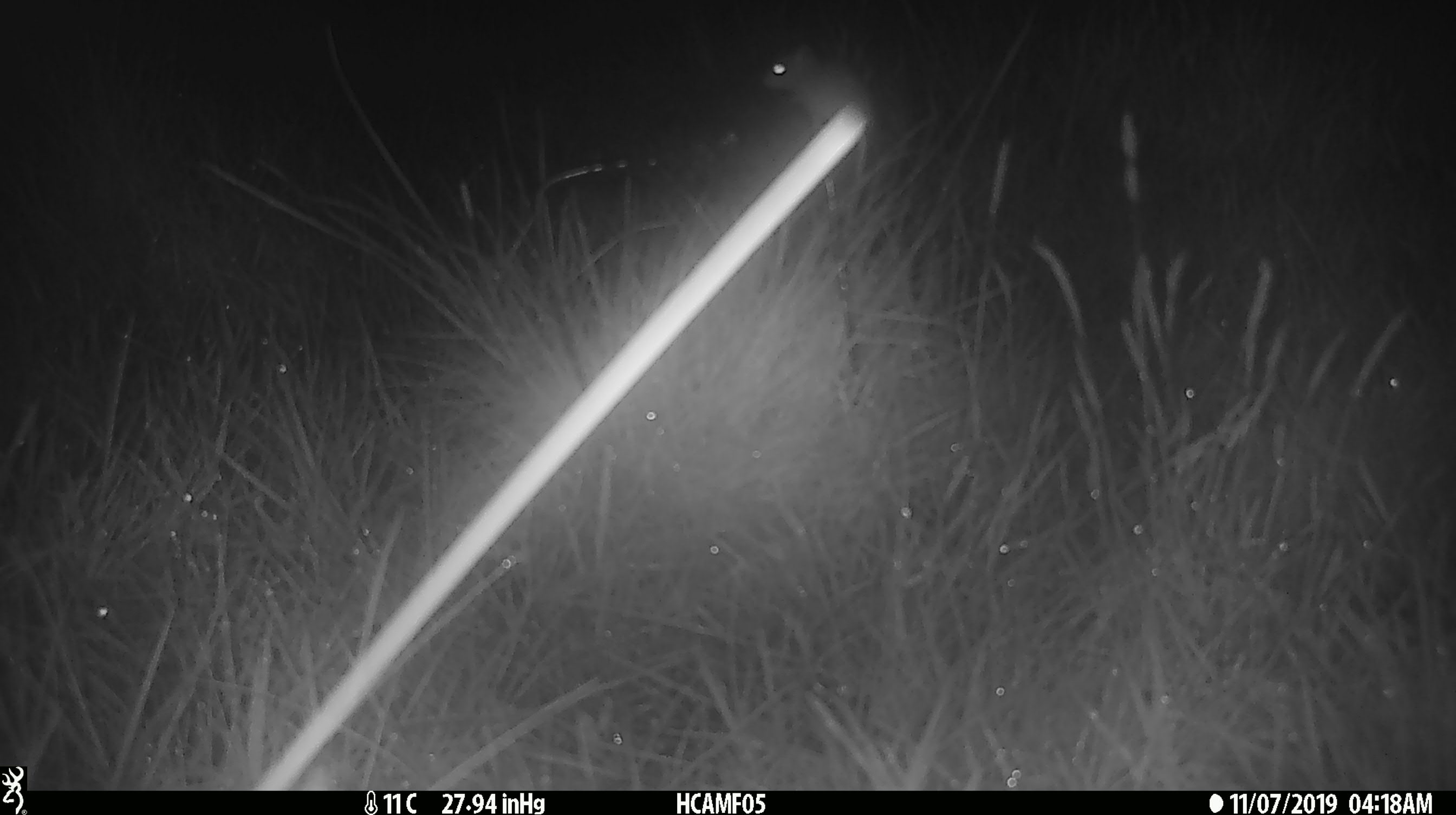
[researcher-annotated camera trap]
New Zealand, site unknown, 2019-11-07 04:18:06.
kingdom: Animalia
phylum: Chordata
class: Mammalia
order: Rodentia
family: Muridae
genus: Mus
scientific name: Mus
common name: mouse